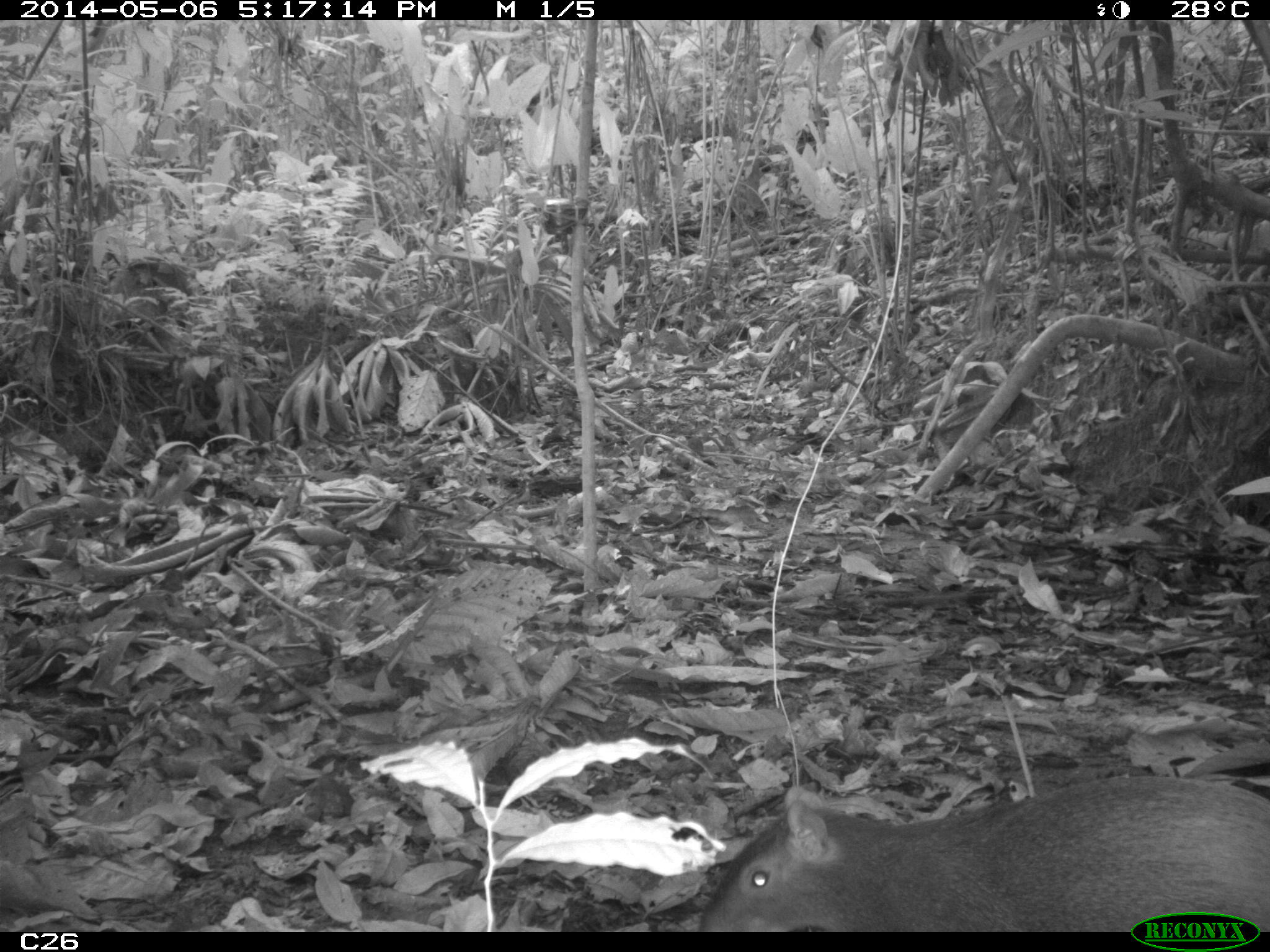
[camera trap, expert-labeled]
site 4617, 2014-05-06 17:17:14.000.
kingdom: Animalia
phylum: Chordata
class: Mammalia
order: Rodentia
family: Dasyproctidae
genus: Dasyprocta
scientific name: Dasyprocta leporina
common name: red-rumped agouti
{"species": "Dasyprocta leporina (red-rumped agouti)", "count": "1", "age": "adult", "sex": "female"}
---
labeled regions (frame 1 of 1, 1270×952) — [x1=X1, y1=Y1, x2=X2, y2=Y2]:
dasyprocta leporina: [x1=691, y1=772, x2=1269, y2=928]